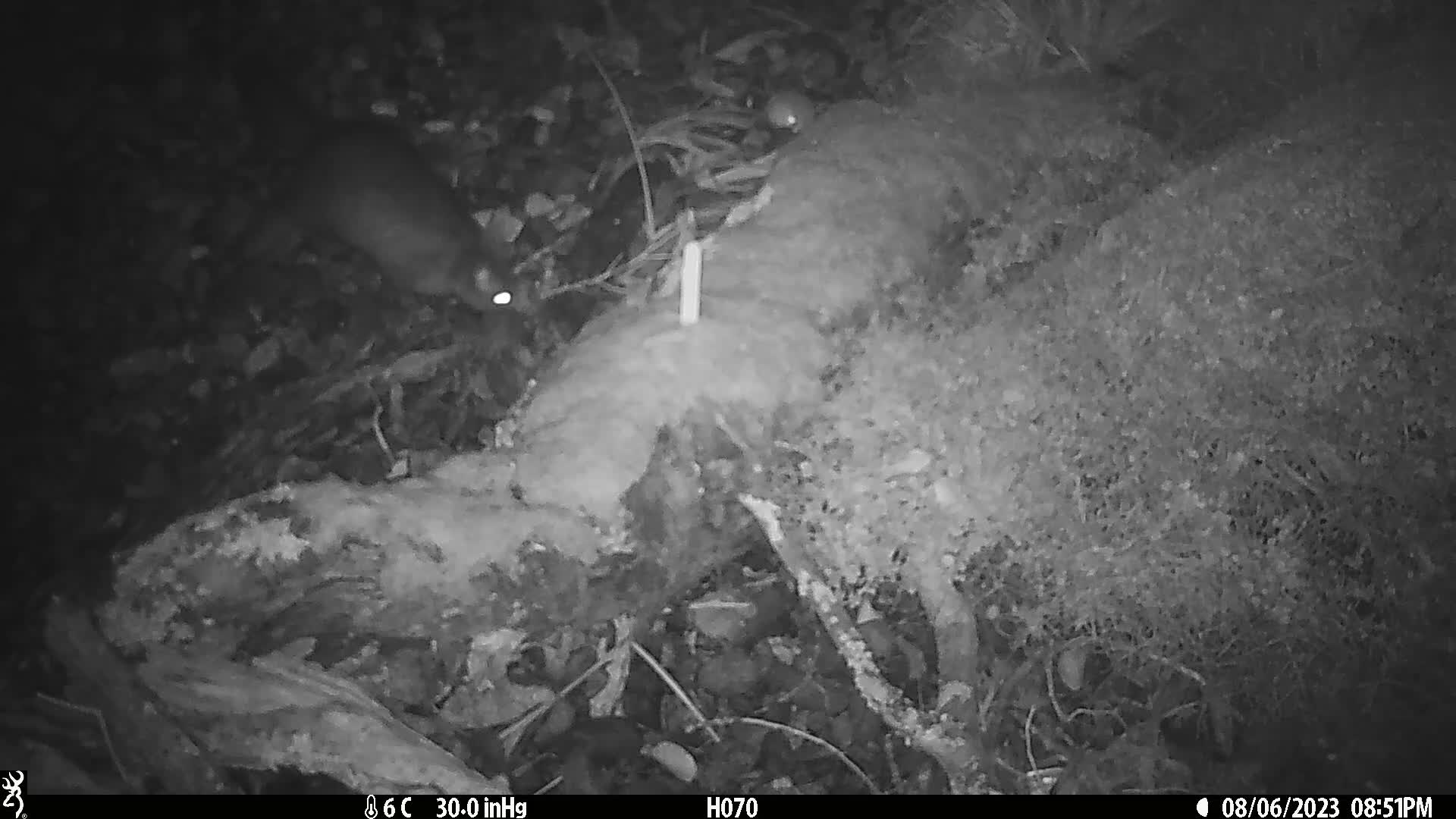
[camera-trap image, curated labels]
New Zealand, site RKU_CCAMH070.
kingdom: Animalia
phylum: Chordata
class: Mammalia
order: Diprotodontia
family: Phalangeridae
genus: Trichosurus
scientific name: Trichosurus vulpecula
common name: common brushtail possum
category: possum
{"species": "possum (common brushtail possum) (Trichosurus vulpecula)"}